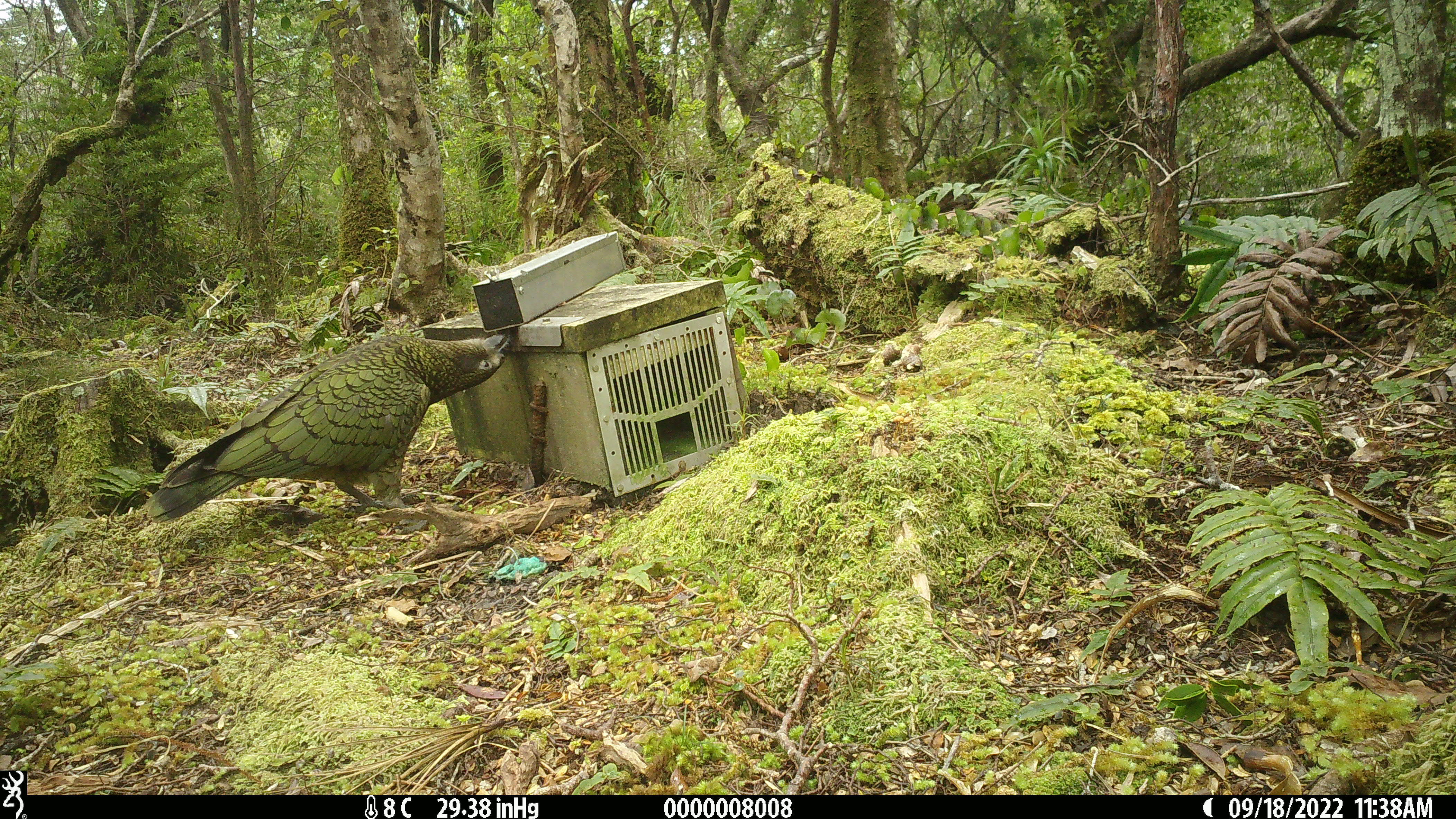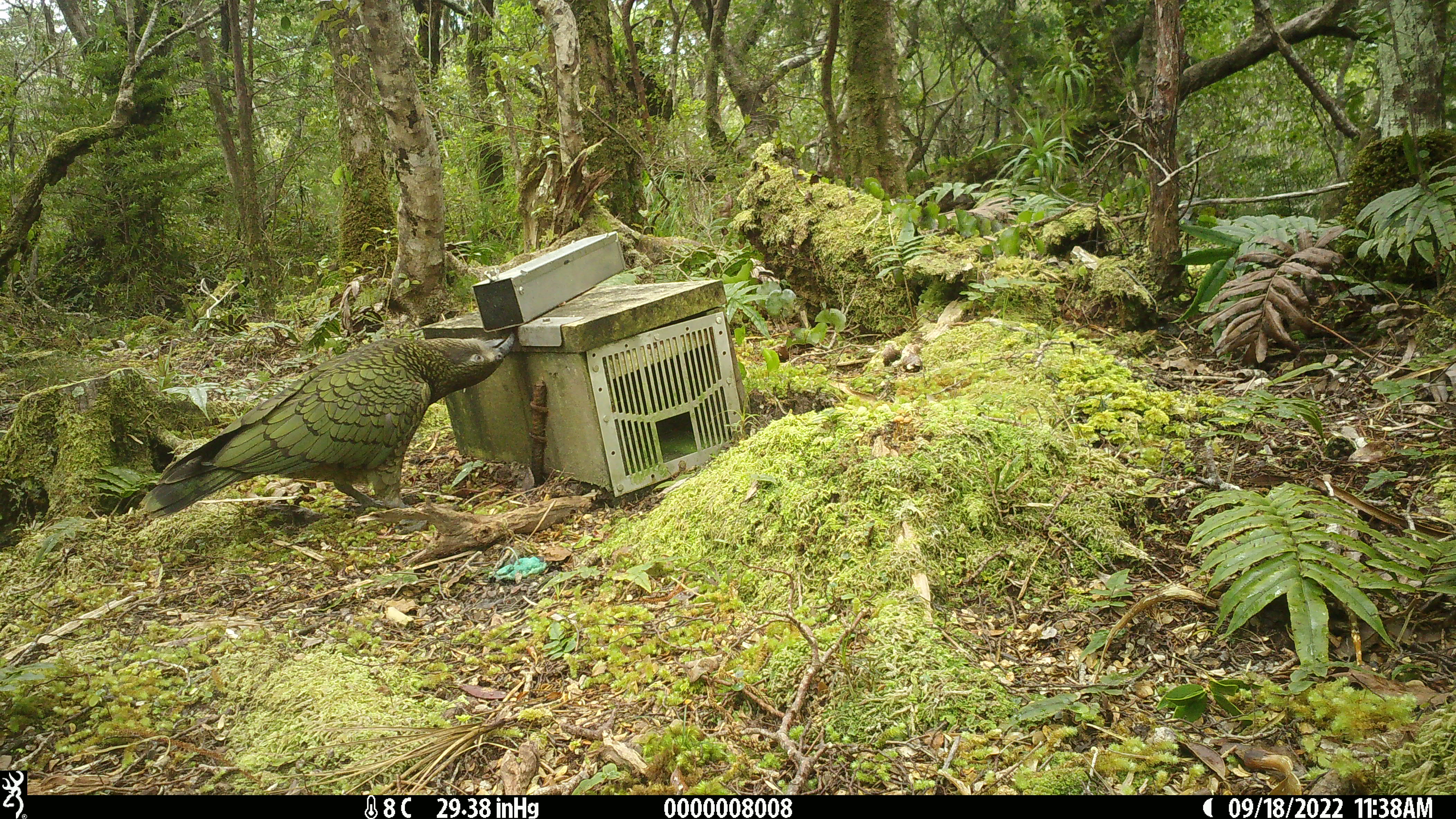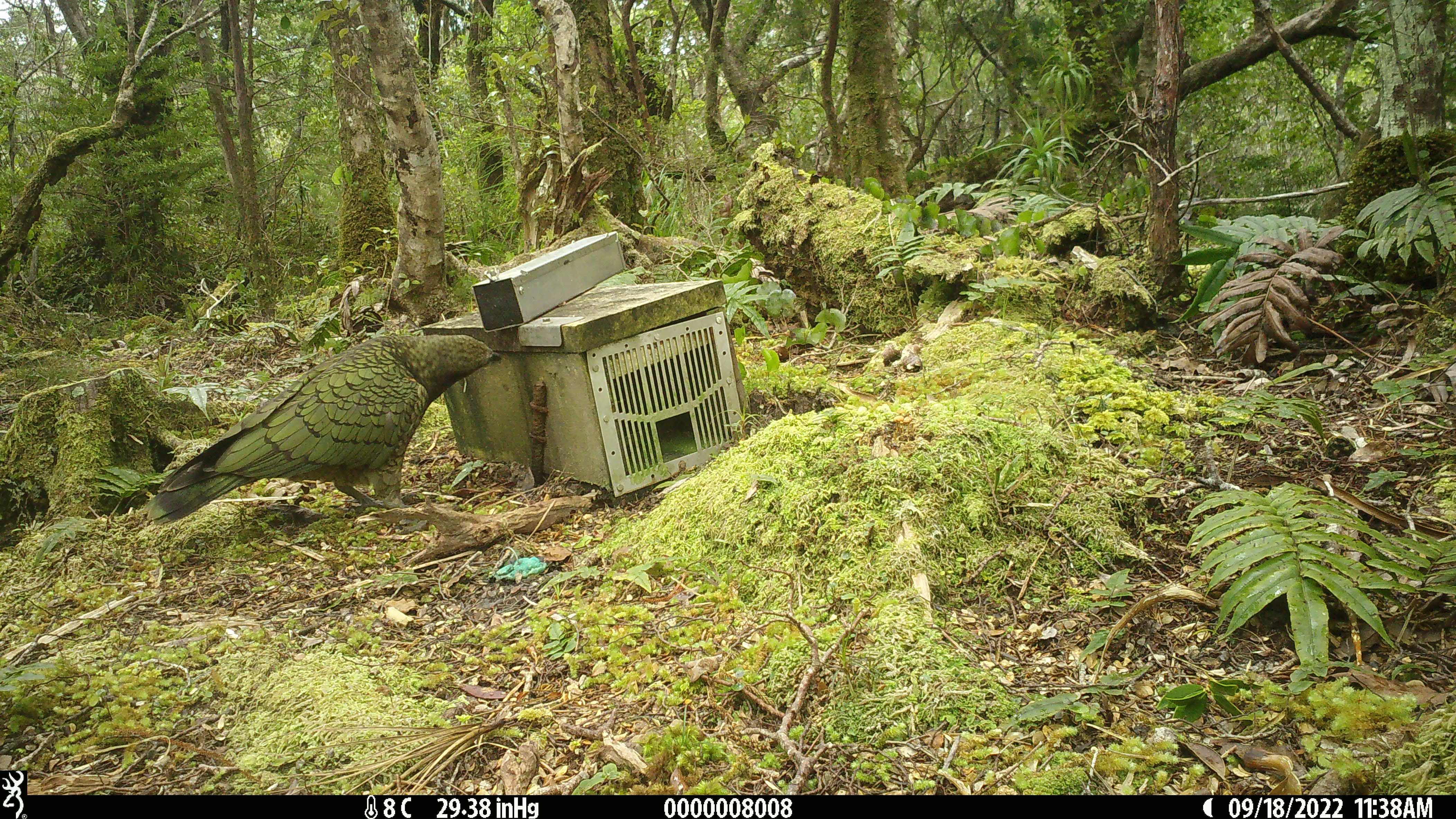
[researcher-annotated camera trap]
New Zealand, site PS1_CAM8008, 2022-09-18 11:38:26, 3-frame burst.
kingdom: Animalia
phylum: Chordata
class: Aves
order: Psittaciformes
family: Strigopidae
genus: Nestor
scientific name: Nestor notabilis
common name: kea